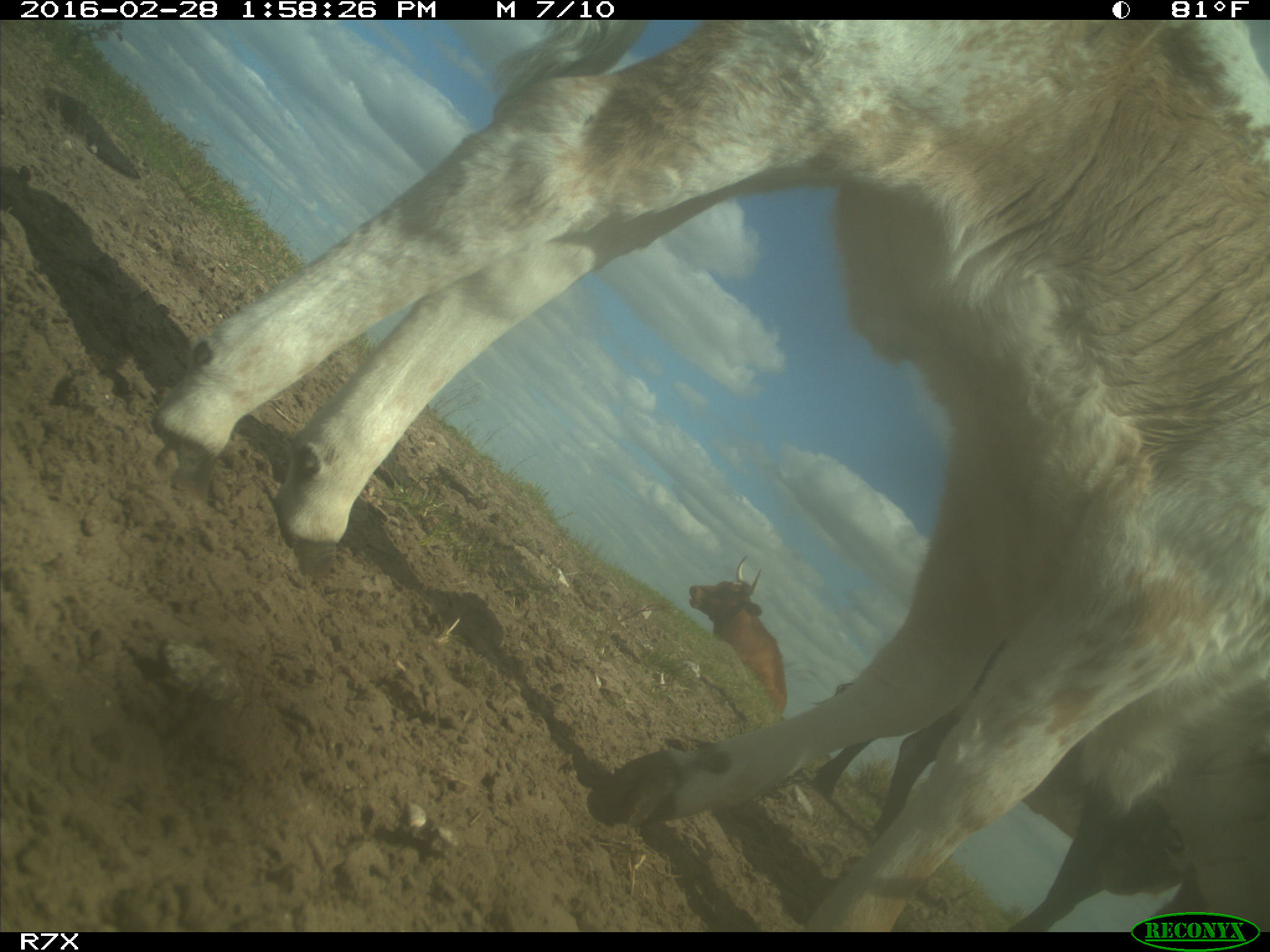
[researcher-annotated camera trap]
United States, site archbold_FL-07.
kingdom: Animalia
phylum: Chordata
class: Mammalia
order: Artiodactyla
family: Bovidae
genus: Bos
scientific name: Bos taurus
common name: domestic cow